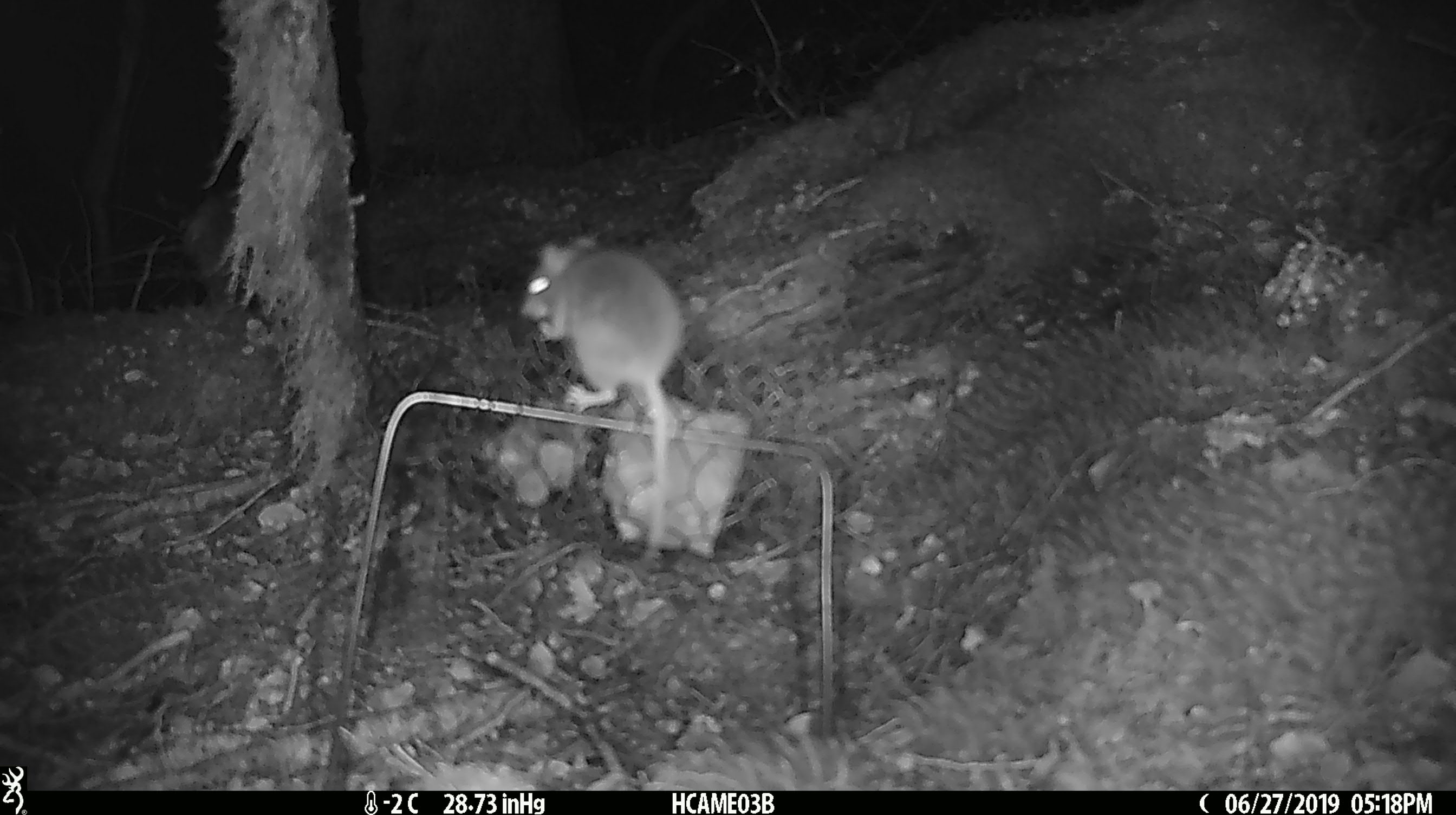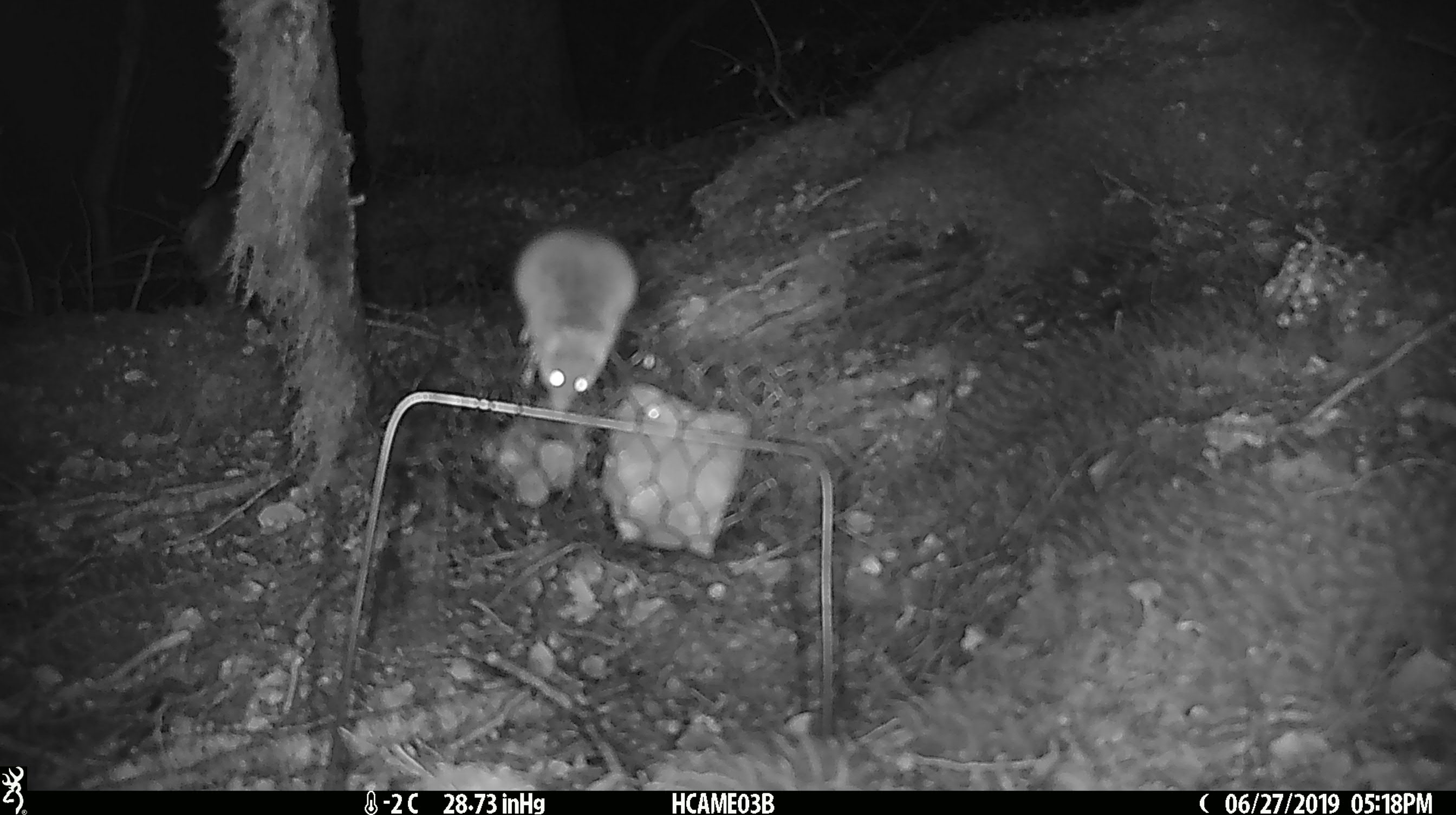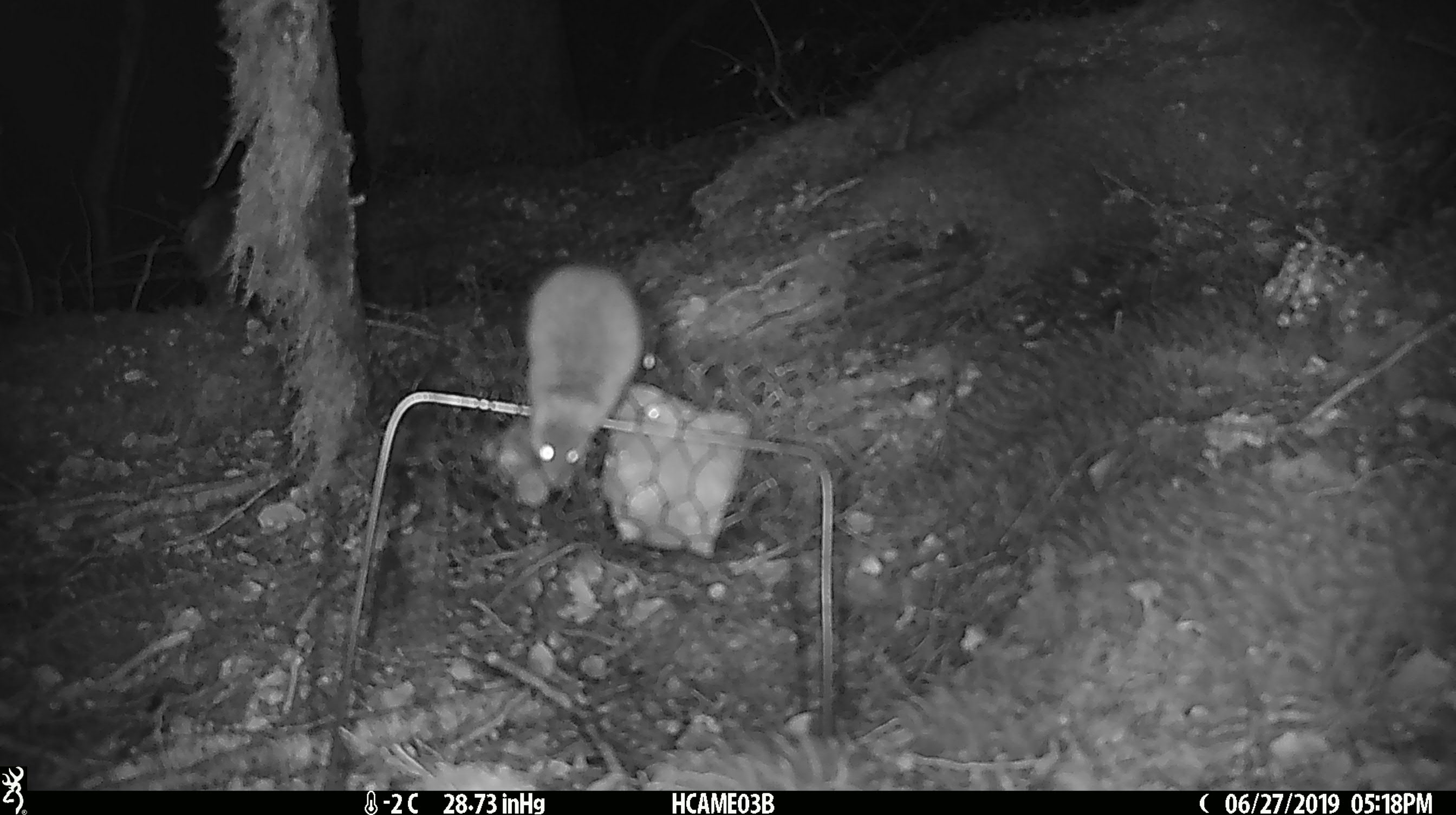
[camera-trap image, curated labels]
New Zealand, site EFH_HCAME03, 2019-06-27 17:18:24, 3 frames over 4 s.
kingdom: Animalia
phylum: Chordata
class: Mammalia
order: Rodentia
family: Muridae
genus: Mus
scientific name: Mus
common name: mouse